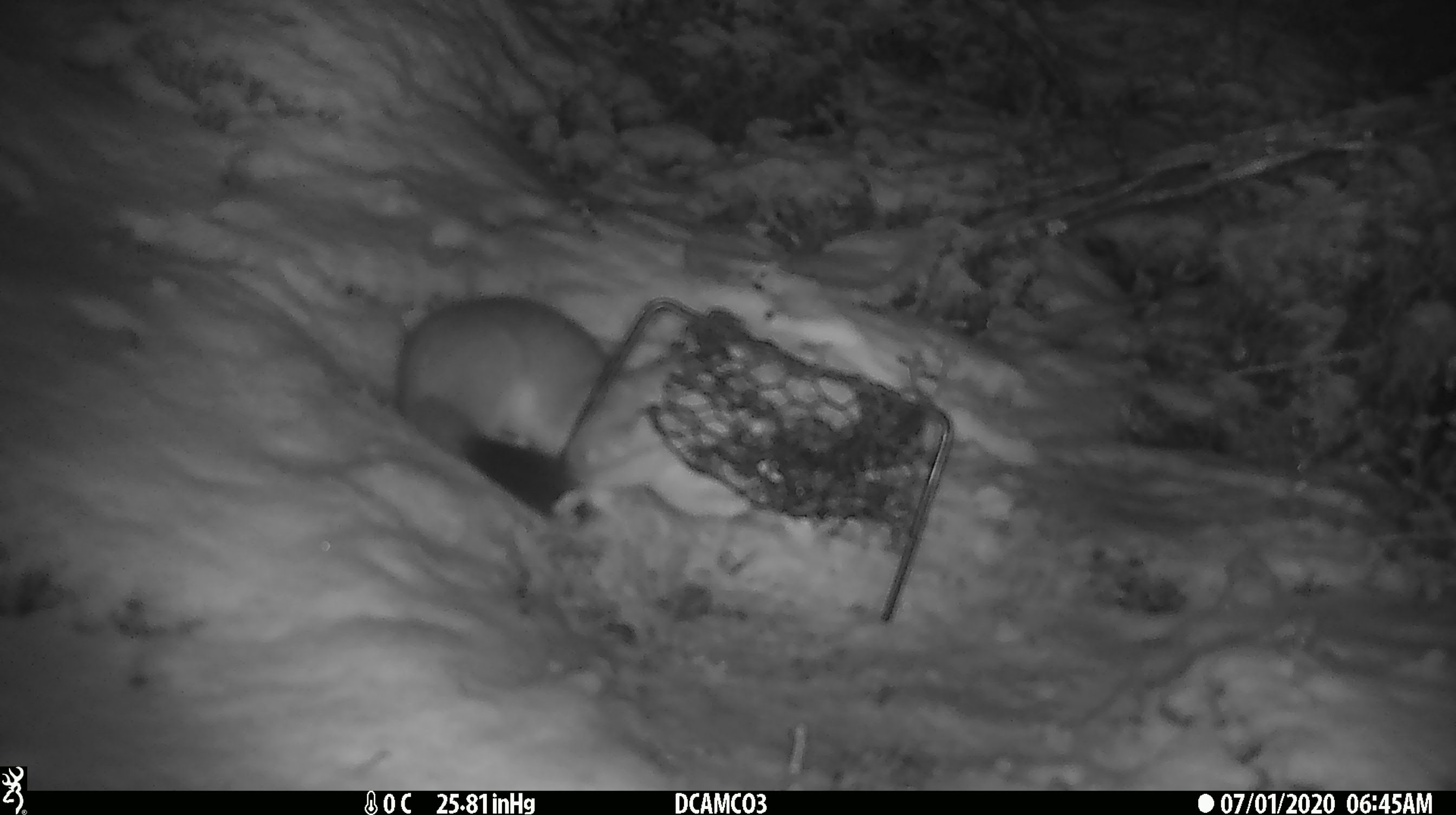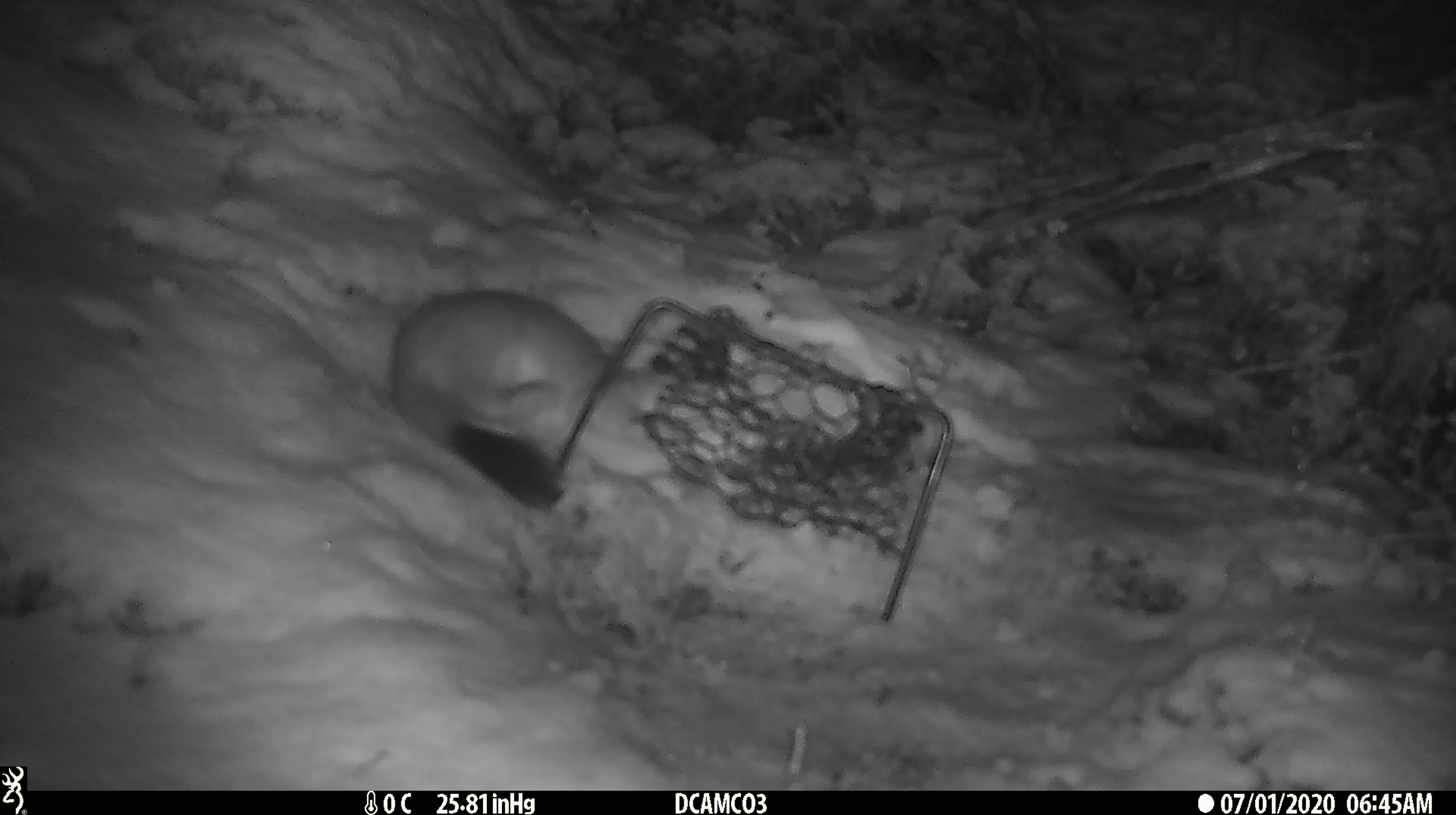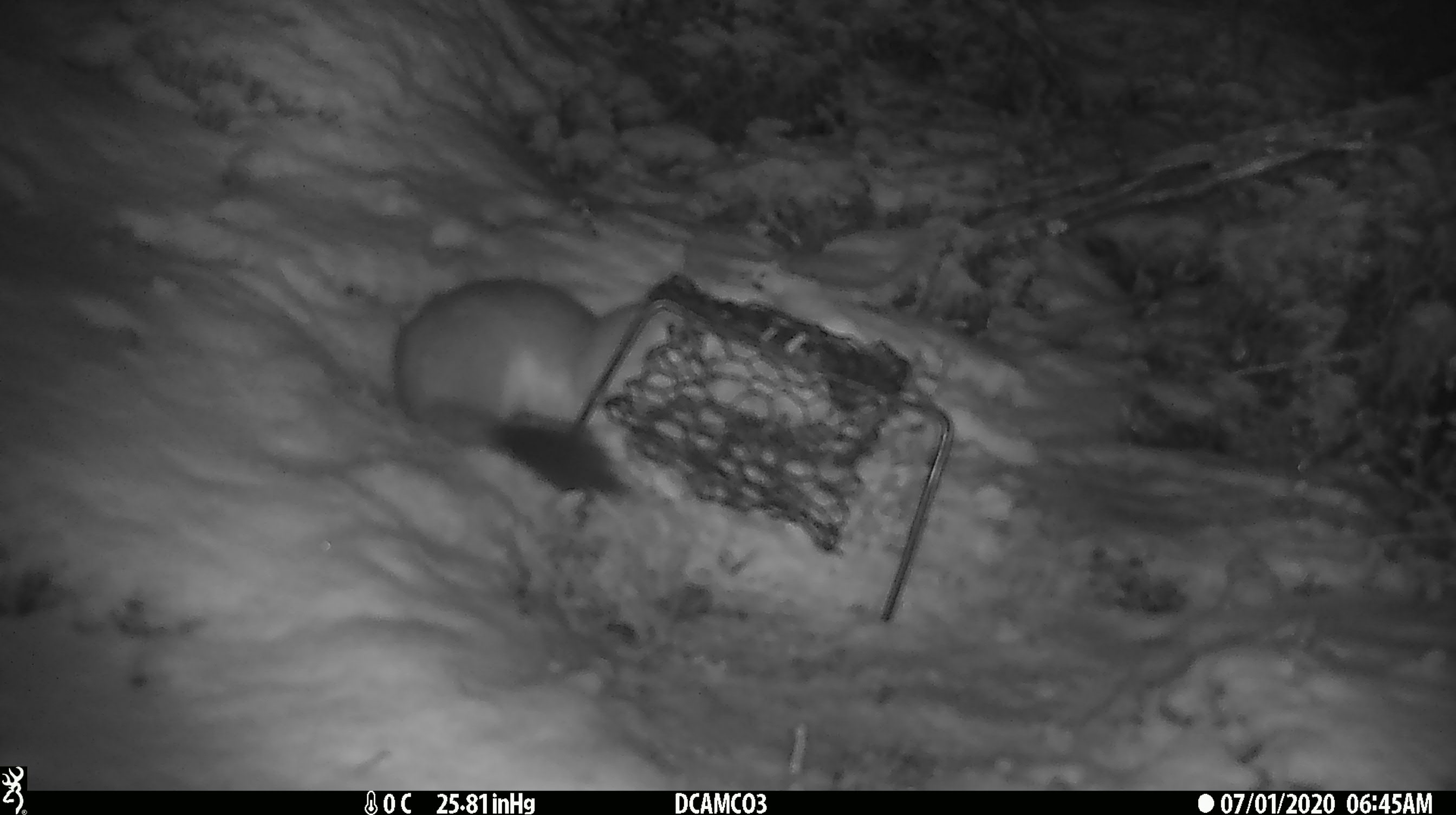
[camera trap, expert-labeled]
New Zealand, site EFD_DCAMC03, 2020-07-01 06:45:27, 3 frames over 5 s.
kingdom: Animalia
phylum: Chordata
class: Mammalia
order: Carnivora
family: Mustelidae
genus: Mustela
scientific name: Mustela erminea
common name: stoat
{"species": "stoat (Mustela erminea)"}